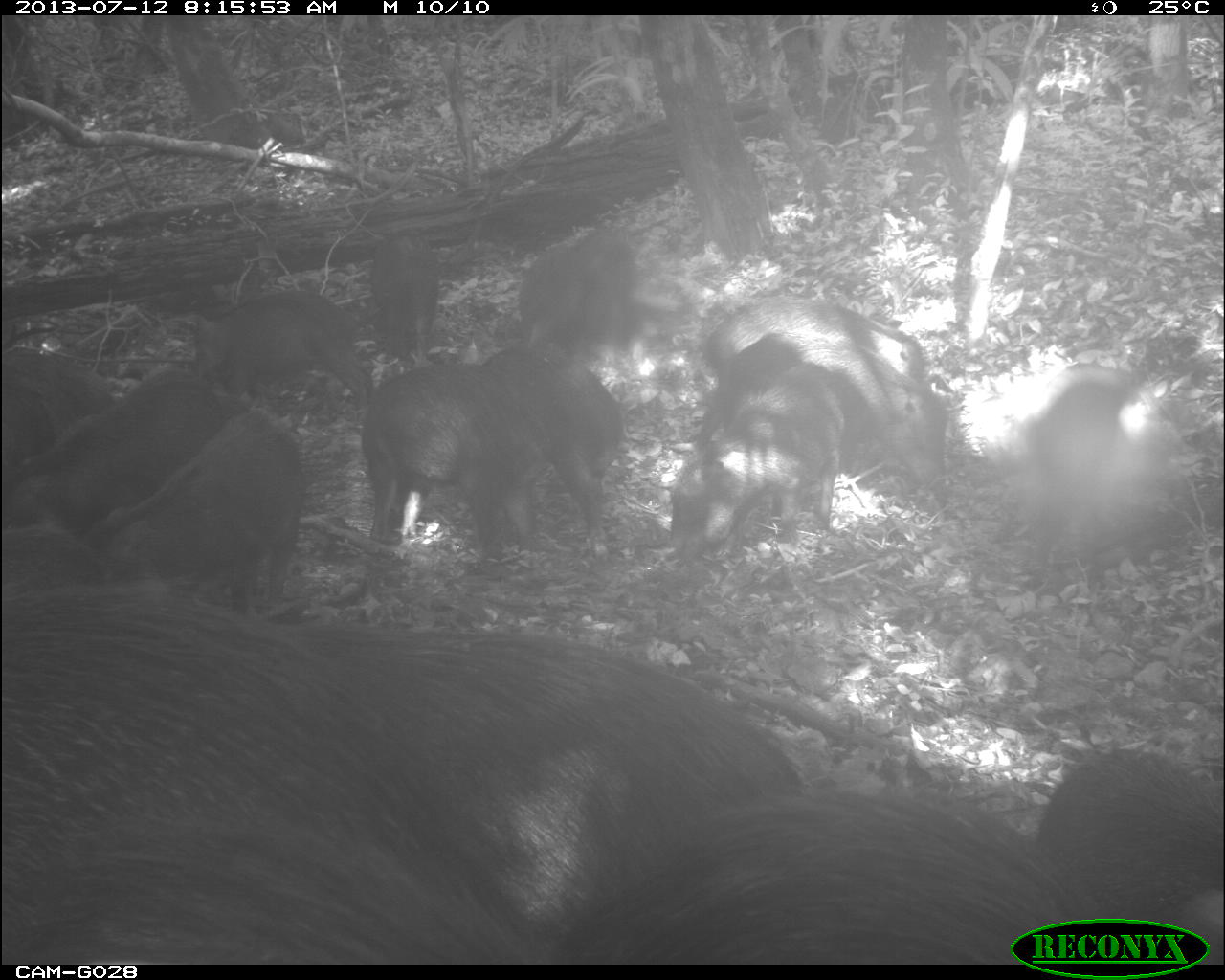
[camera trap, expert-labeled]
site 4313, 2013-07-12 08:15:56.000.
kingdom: Animalia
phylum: Chordata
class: Mammalia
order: Artiodactyla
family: Tayassuidae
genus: Tayassu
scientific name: Tayassu pecari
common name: white-lipped peccary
Tayassu pecari (white-lipped peccary), count 20.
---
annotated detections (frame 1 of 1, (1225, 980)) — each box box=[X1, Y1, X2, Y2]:
group: box=[0, 210, 1224, 964]